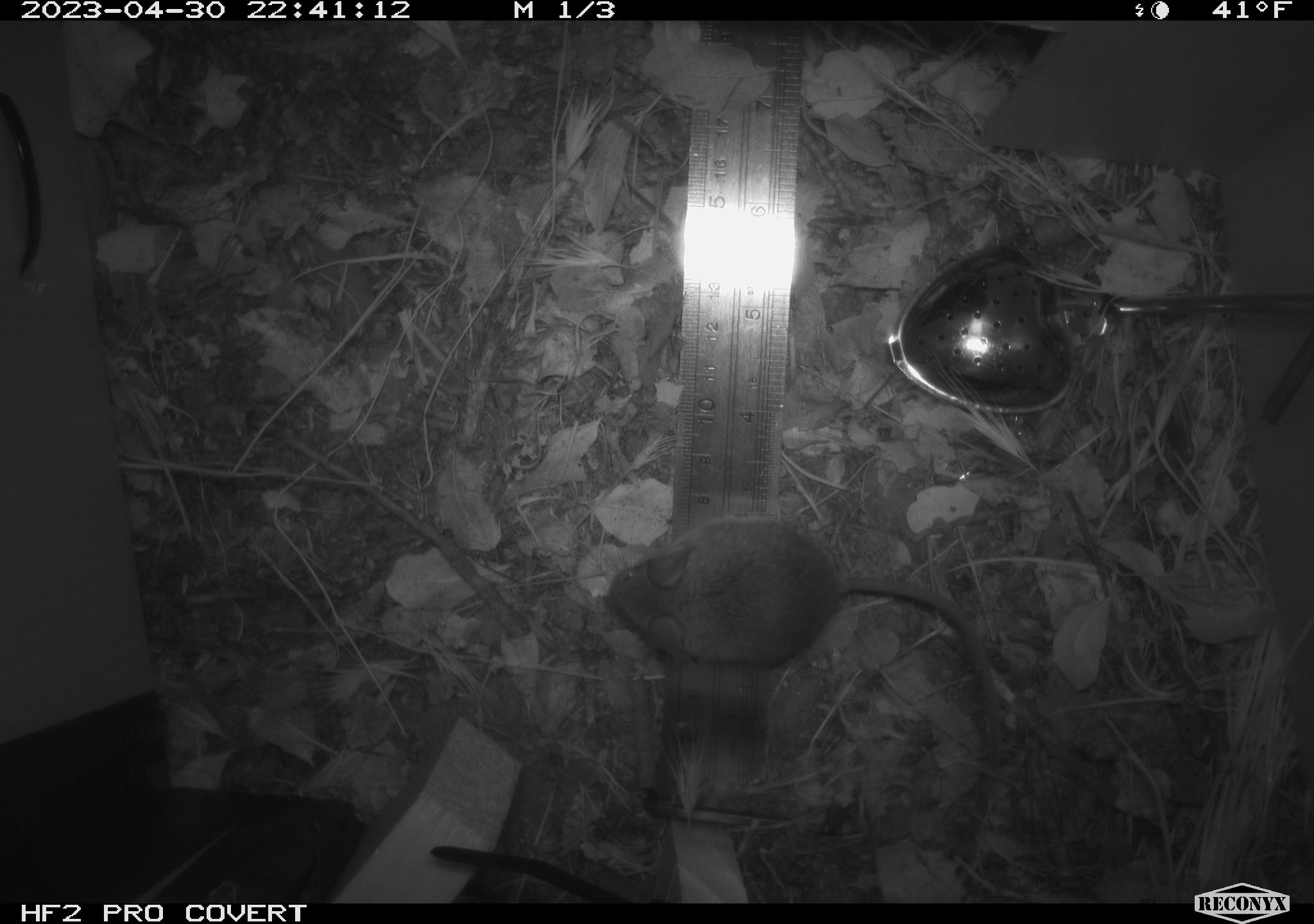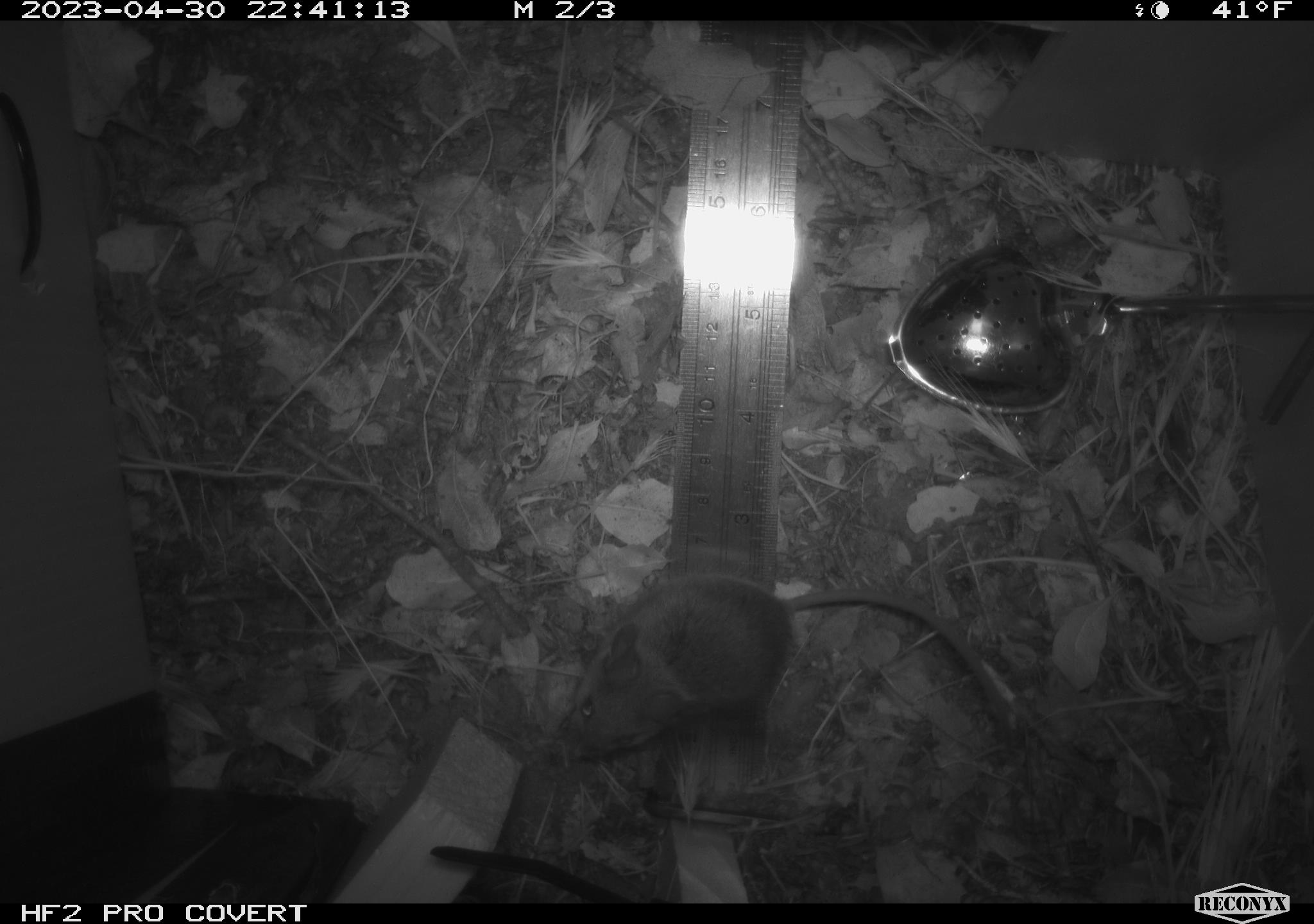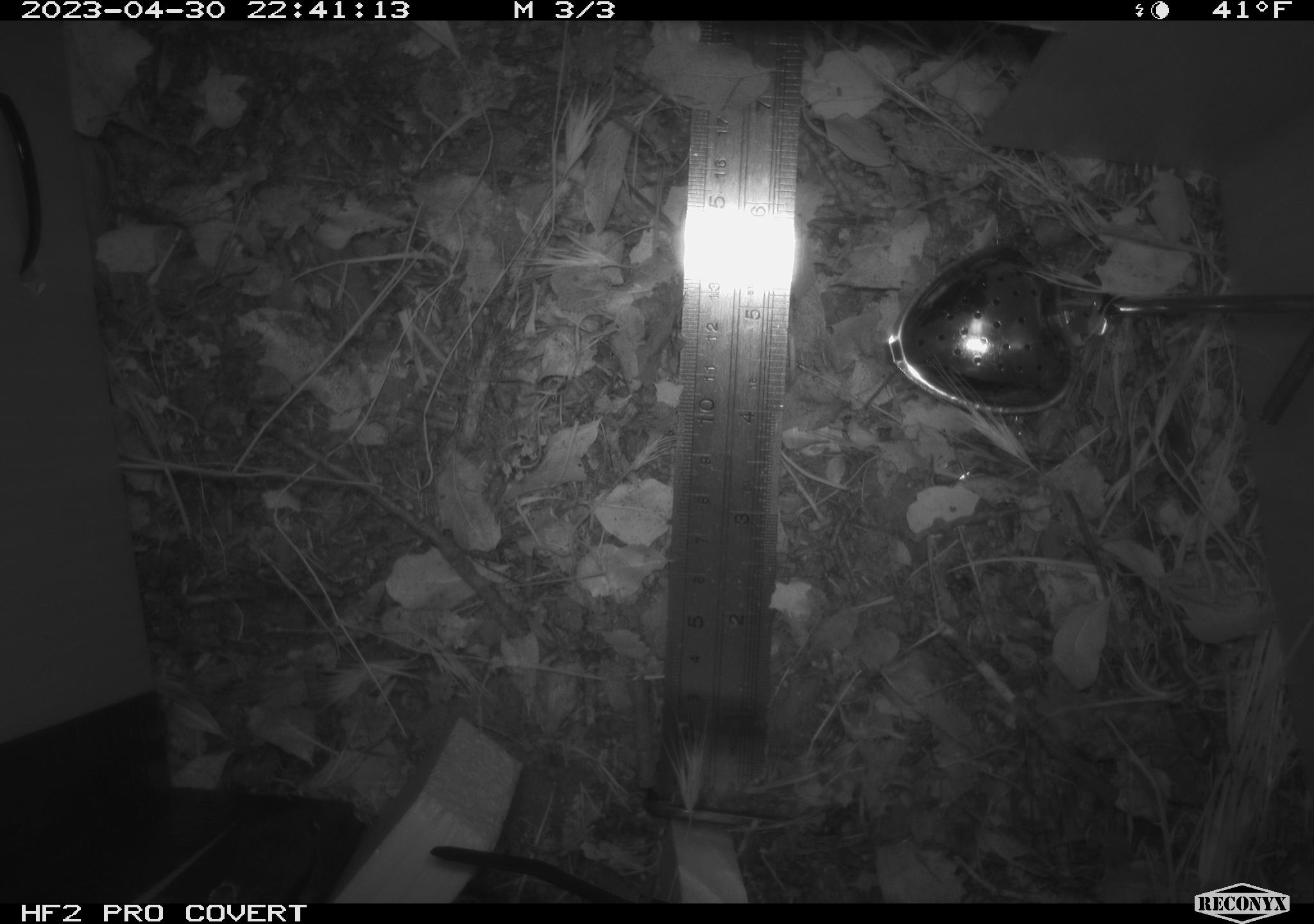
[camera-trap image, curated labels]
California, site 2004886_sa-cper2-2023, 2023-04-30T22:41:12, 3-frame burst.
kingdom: Animalia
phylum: Chordata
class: Mammalia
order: Rodentia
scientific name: Rodentia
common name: mouse species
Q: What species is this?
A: Mouse species (Rodentia).